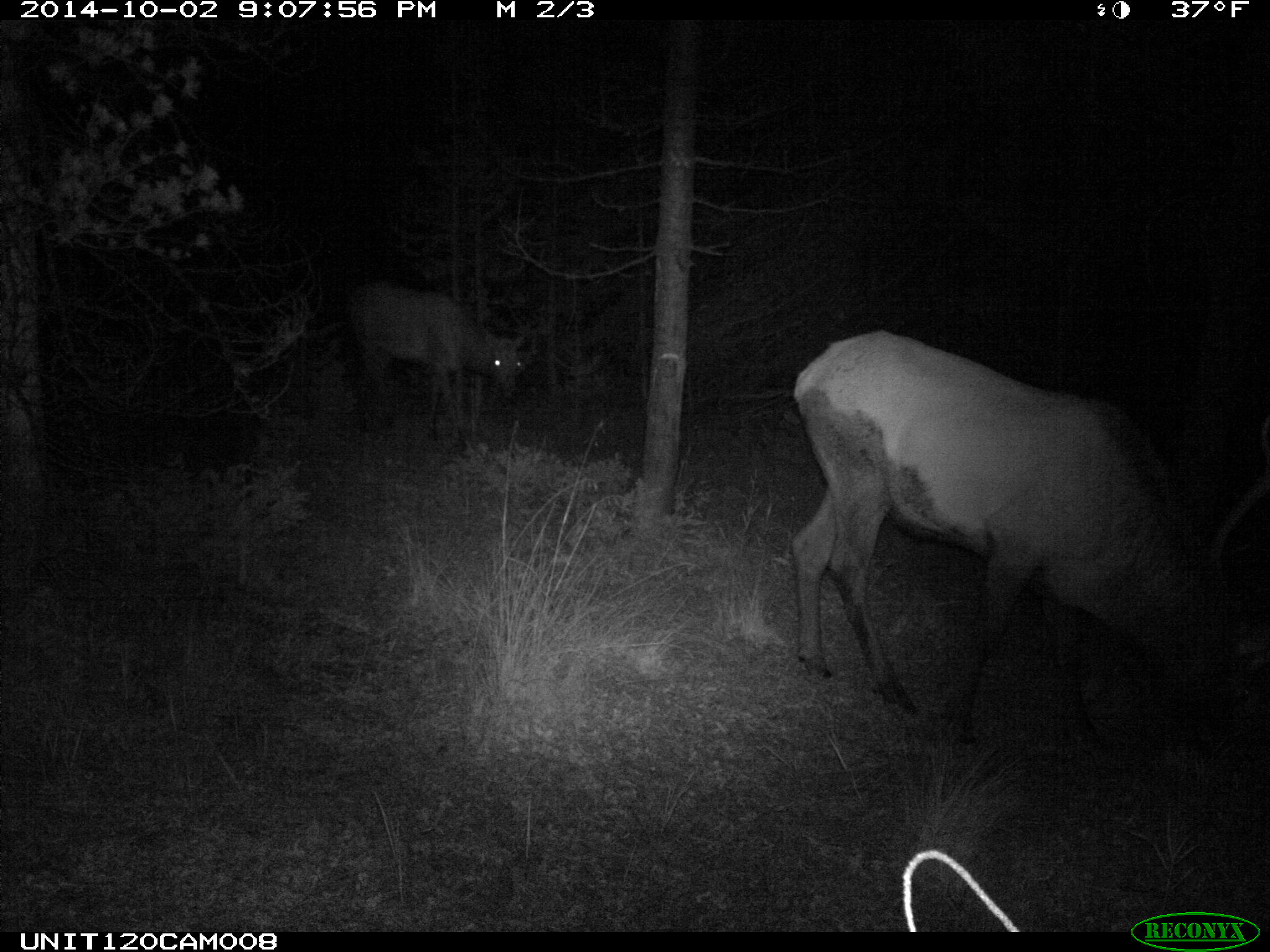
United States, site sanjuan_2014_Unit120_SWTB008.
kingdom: Animalia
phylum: Chordata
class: Mammalia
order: Artiodactyla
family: Cervidae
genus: Cervus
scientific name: Cervus elaphus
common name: red deer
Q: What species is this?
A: Cervus elaphus (red deer).